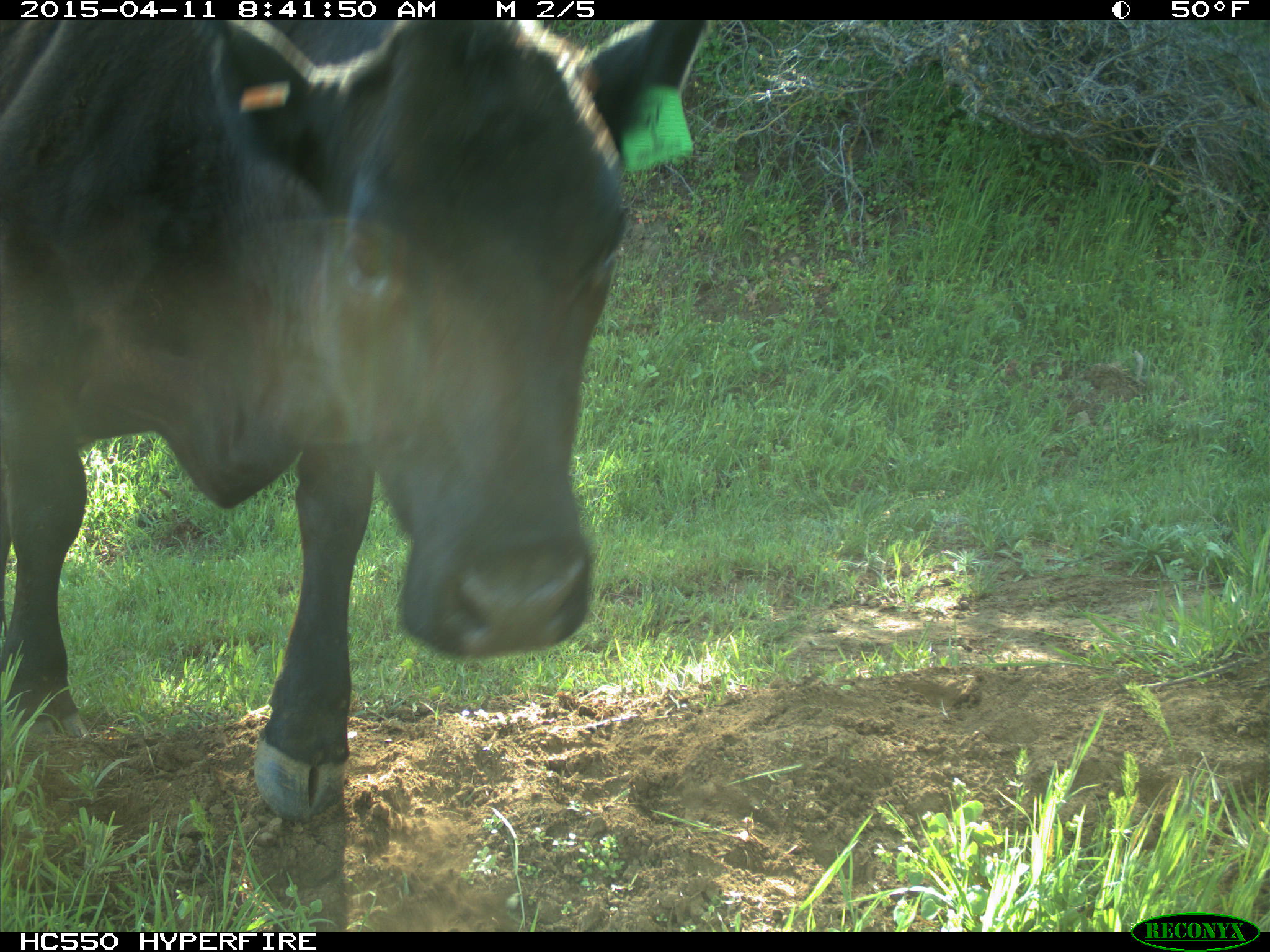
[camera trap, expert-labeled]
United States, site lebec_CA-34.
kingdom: Animalia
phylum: Chordata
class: Mammalia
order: Artiodactyla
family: Bovidae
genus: Bos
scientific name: Bos taurus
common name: domestic cow